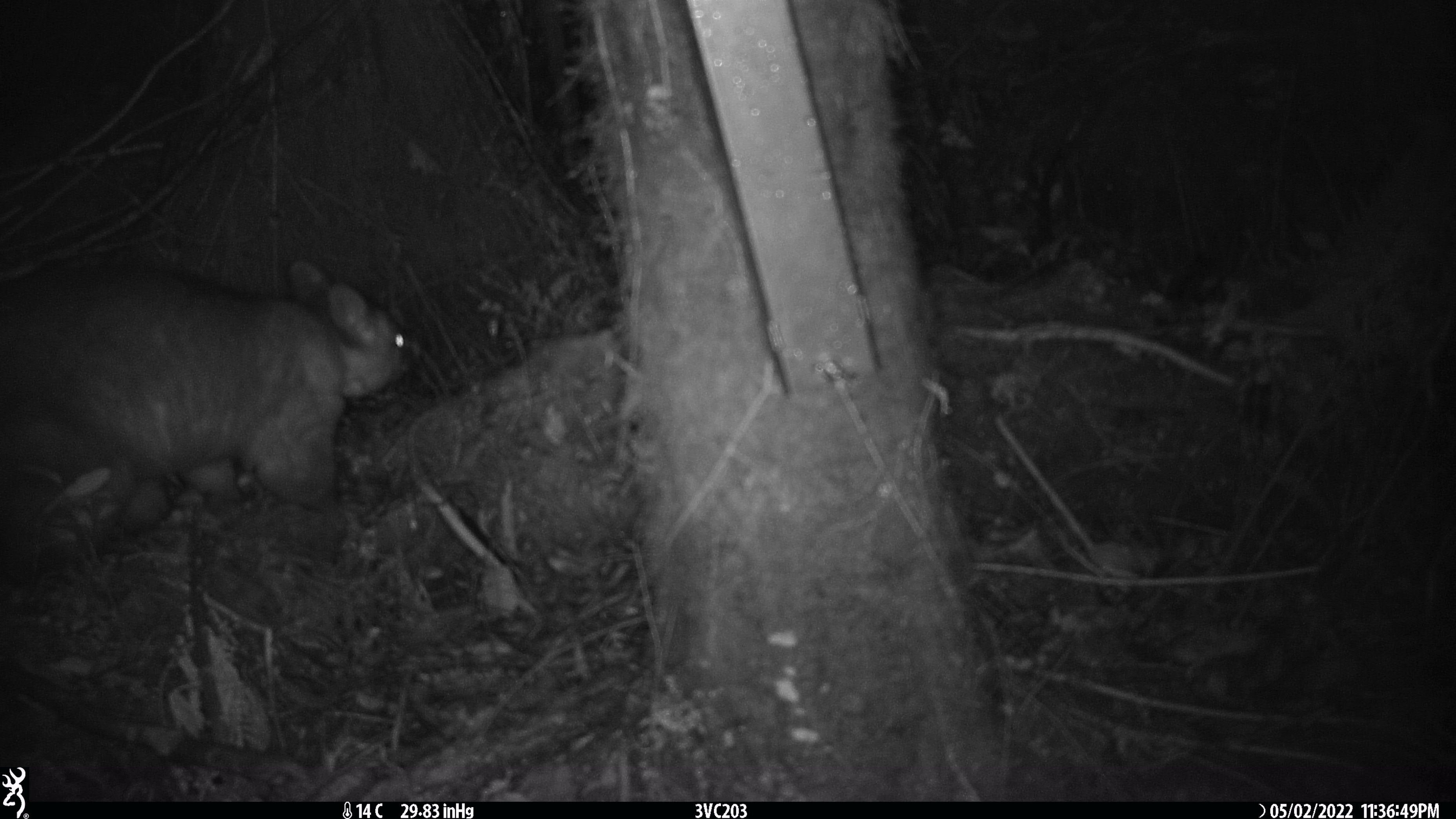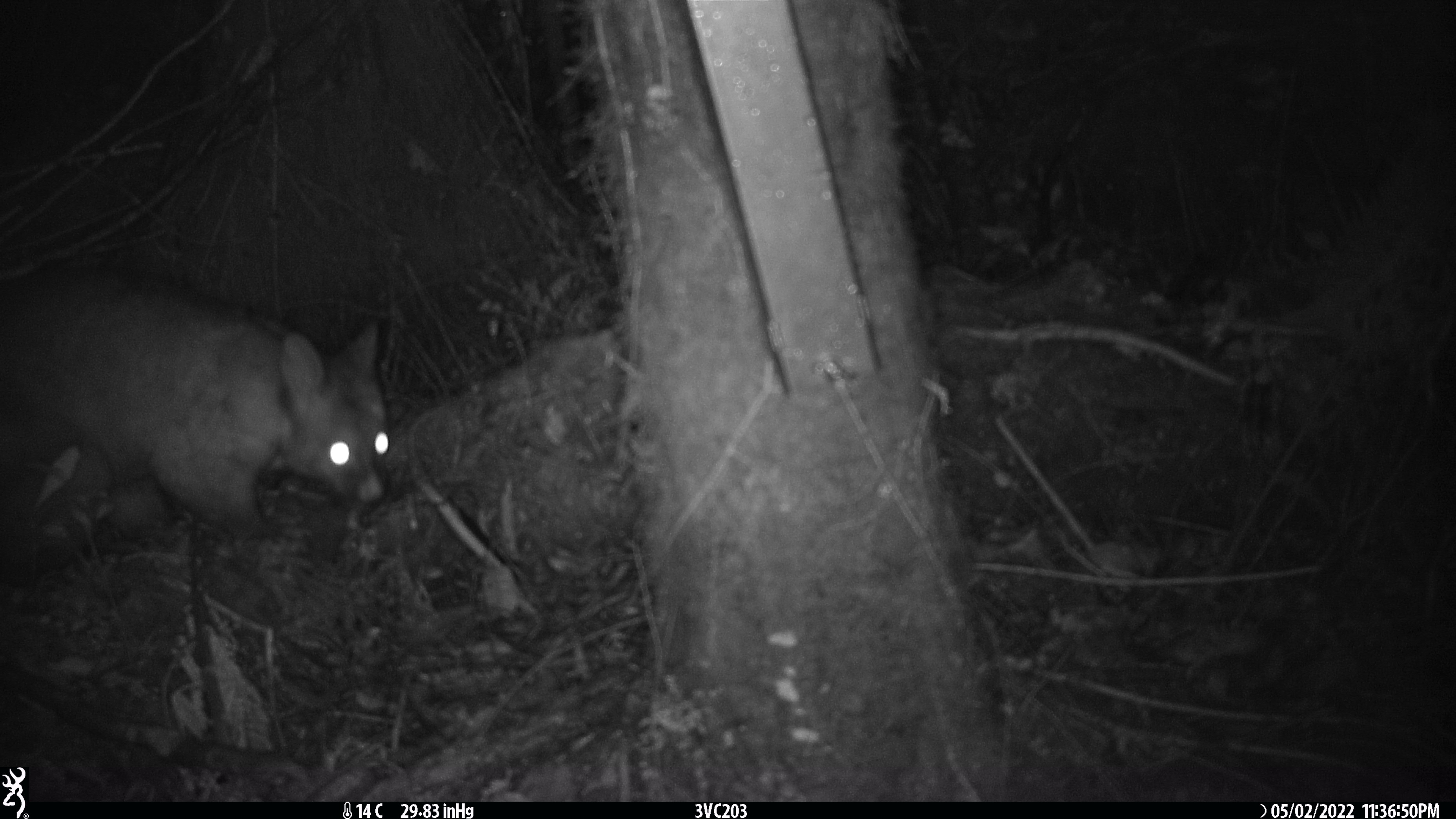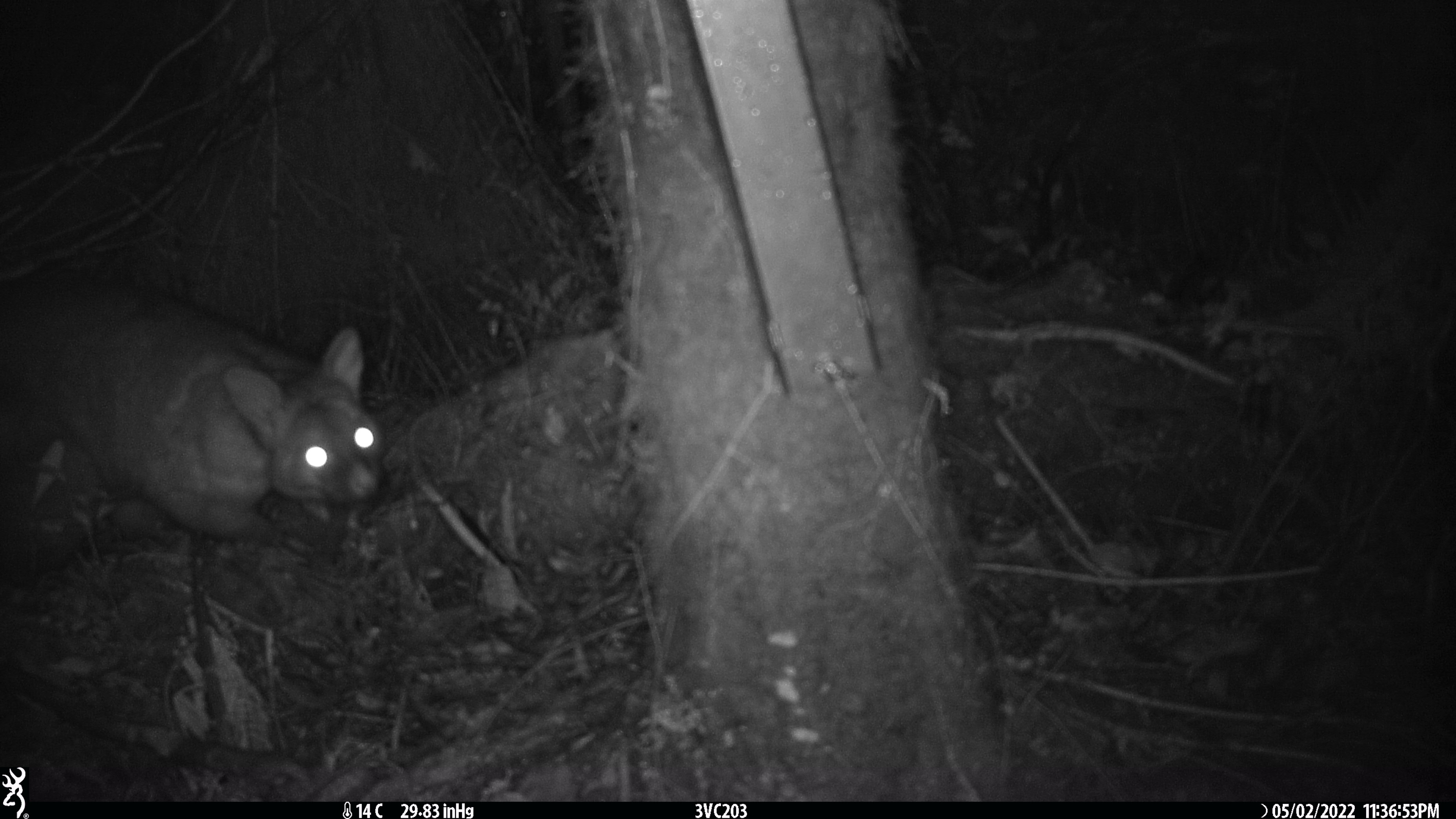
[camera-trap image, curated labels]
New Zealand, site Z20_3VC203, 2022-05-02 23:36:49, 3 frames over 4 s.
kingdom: Animalia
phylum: Chordata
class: Mammalia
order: Diprotodontia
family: Phalangeridae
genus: Trichosurus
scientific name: Trichosurus vulpecula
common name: common brushtail possum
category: possum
Possum (common brushtail possum) (Trichosurus vulpecula).